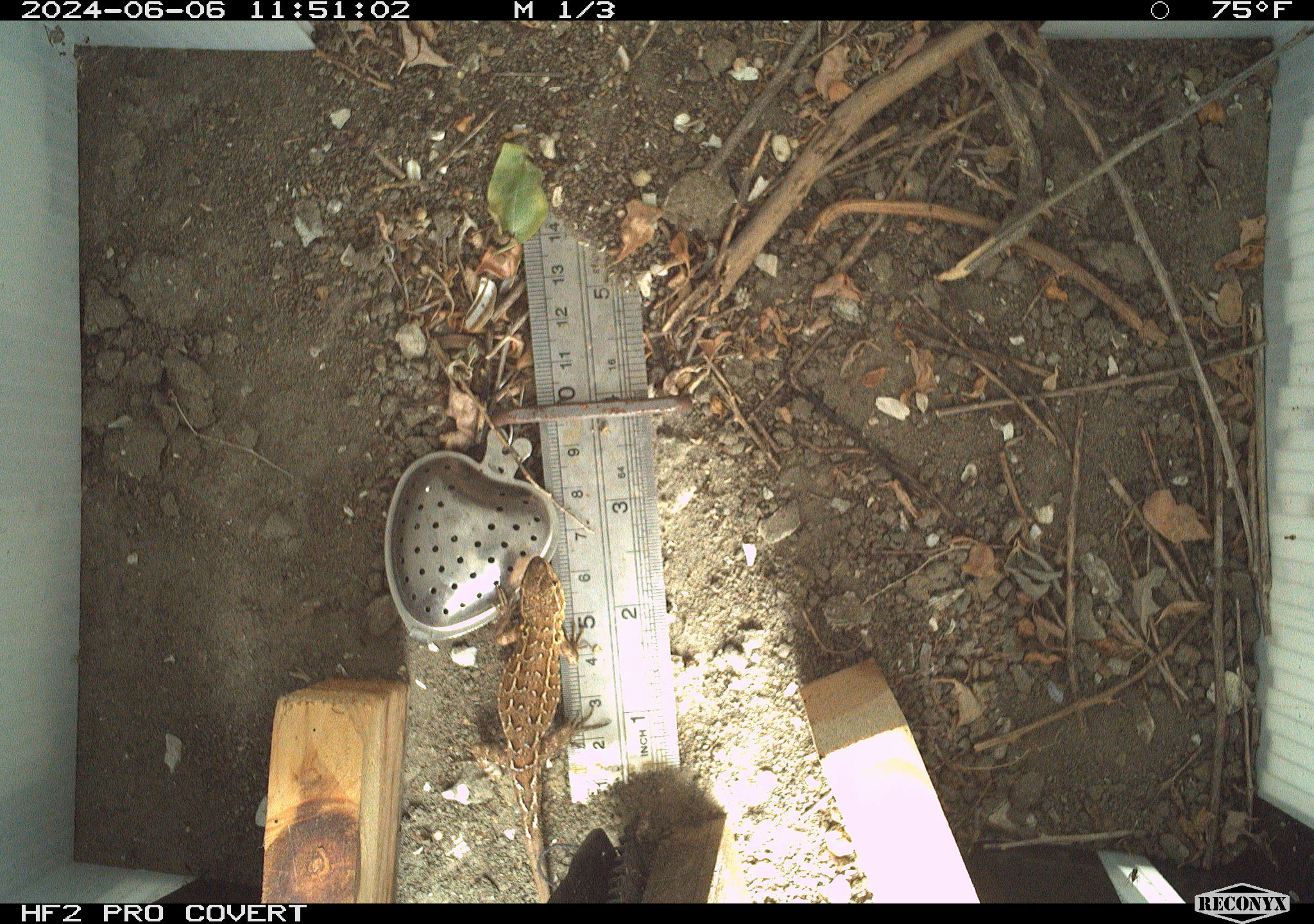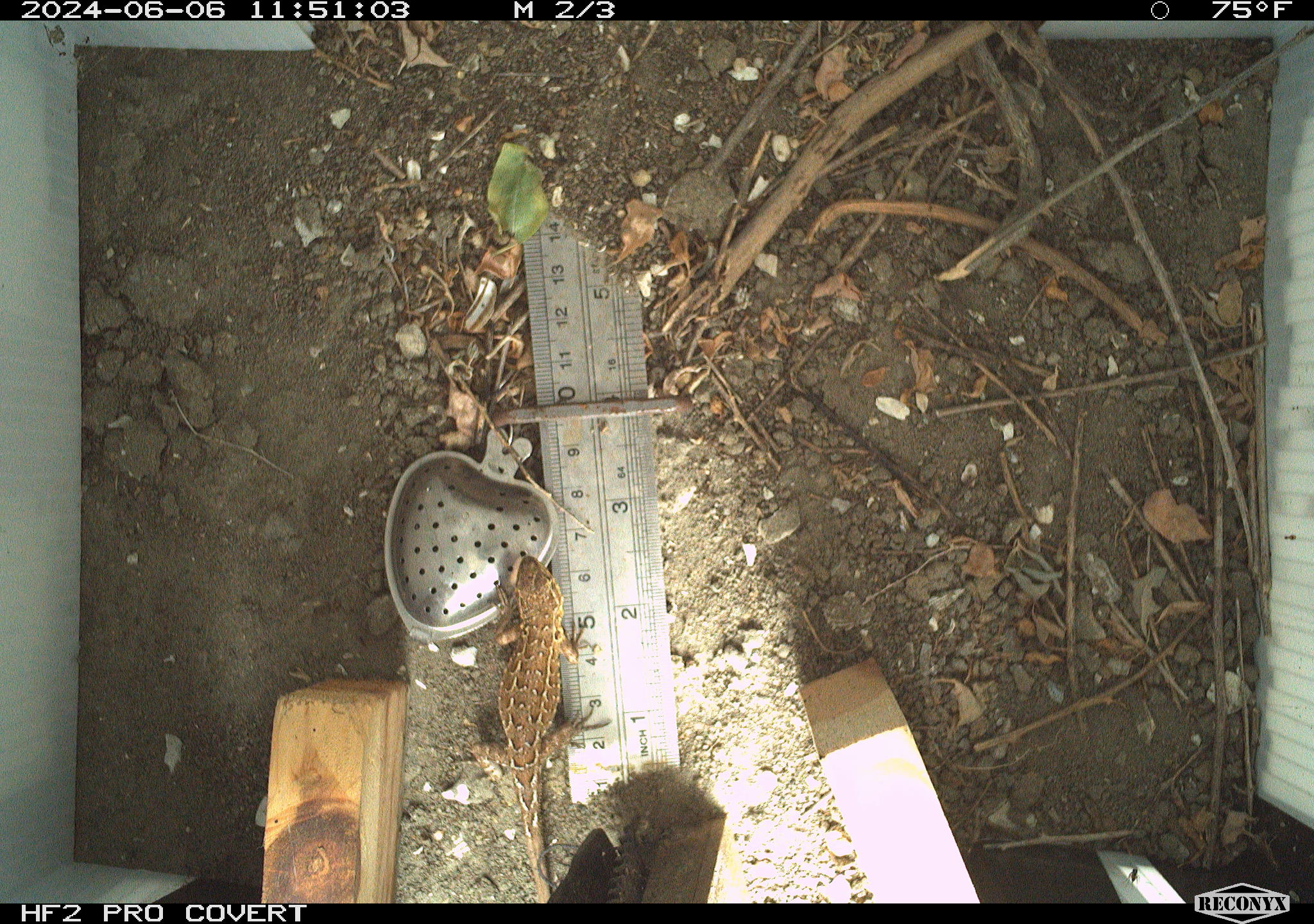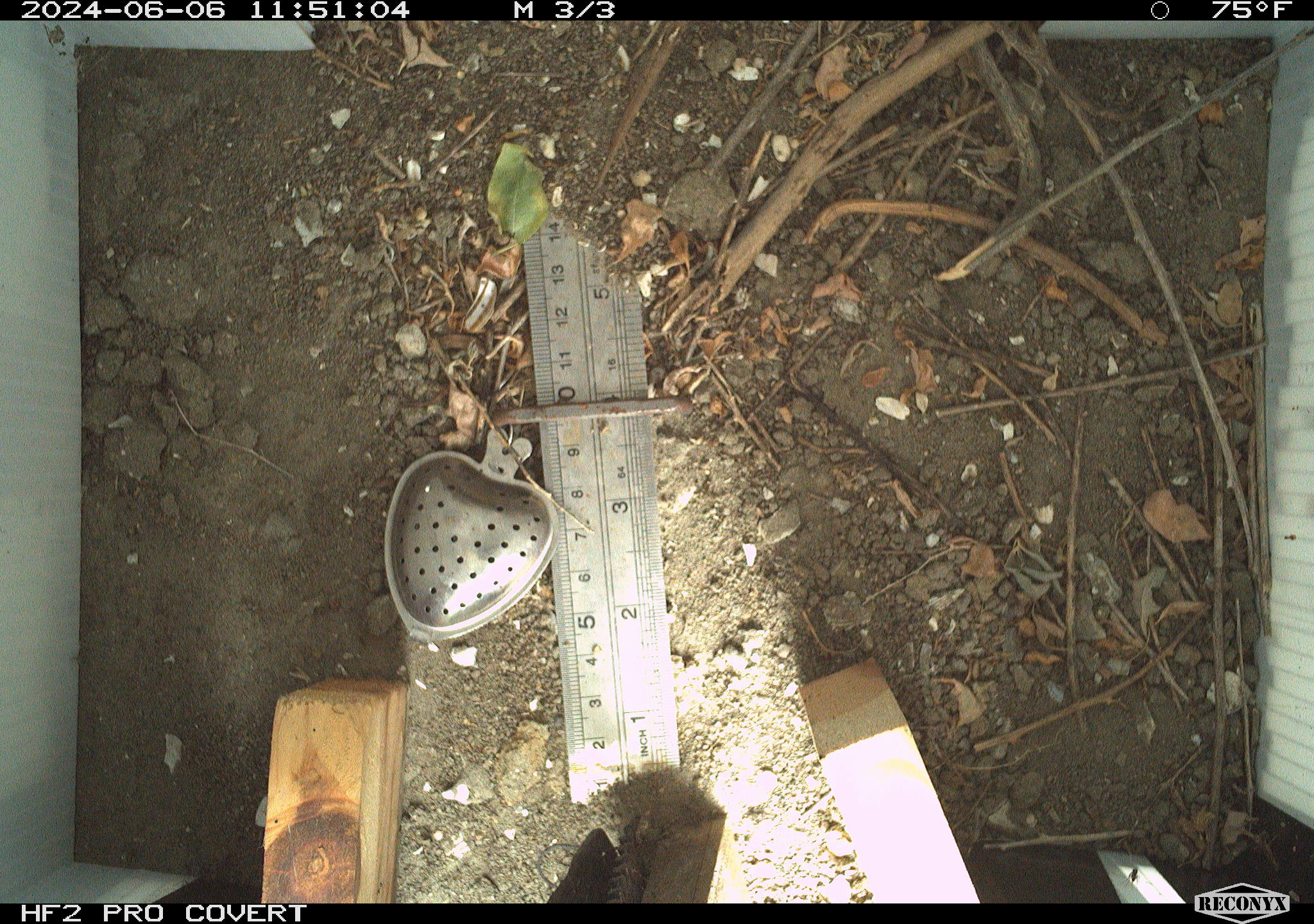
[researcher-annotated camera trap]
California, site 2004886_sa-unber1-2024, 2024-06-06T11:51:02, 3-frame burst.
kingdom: Animalia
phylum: Chordata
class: Reptilia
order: Squamata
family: Phrynosomatidae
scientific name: Phrynosomatidae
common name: phrynosomatid lizards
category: phrynosomatidae family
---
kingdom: Animalia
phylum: Chordata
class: Reptilia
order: Squamata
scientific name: Squamata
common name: lizards and snakes